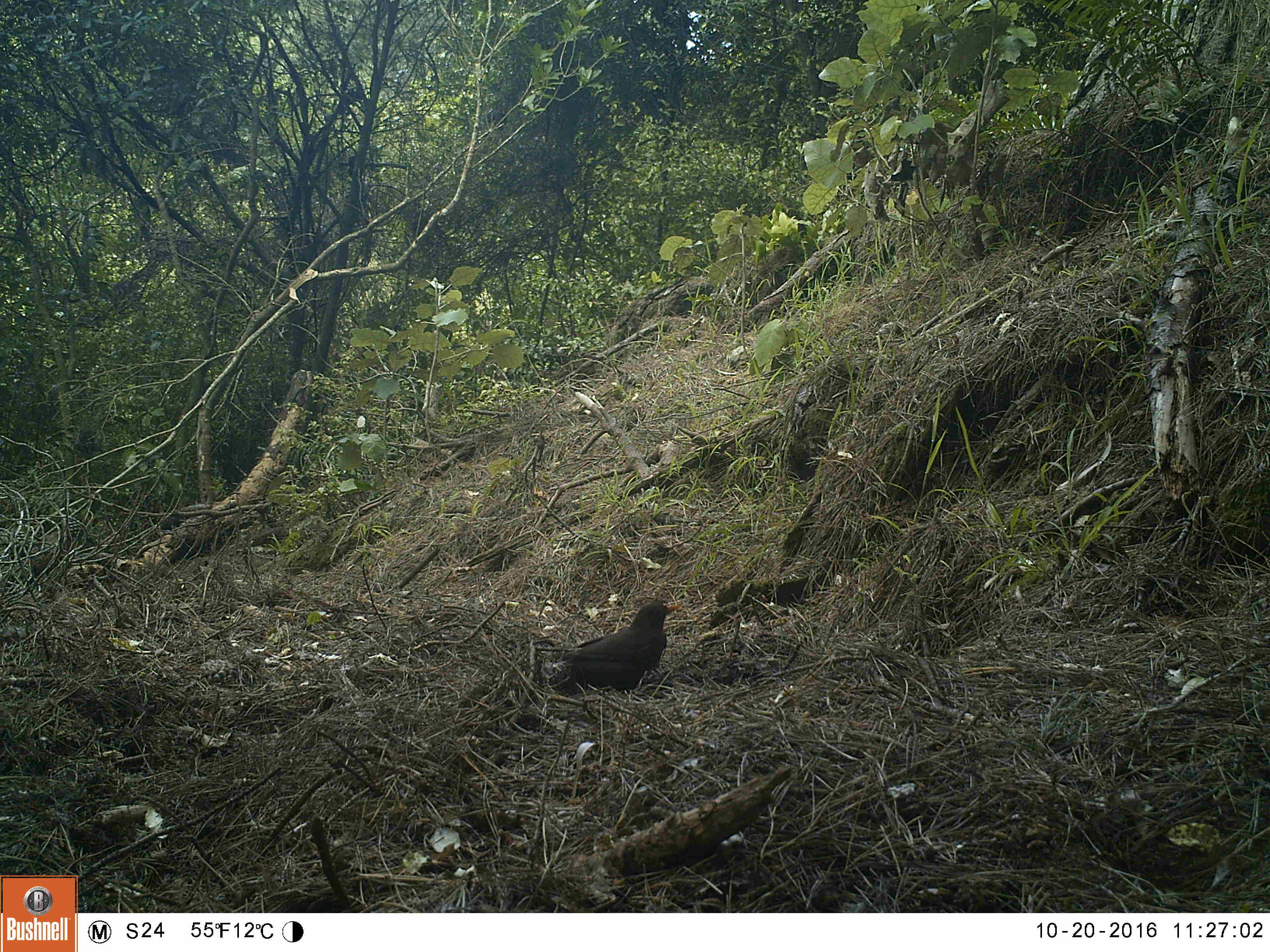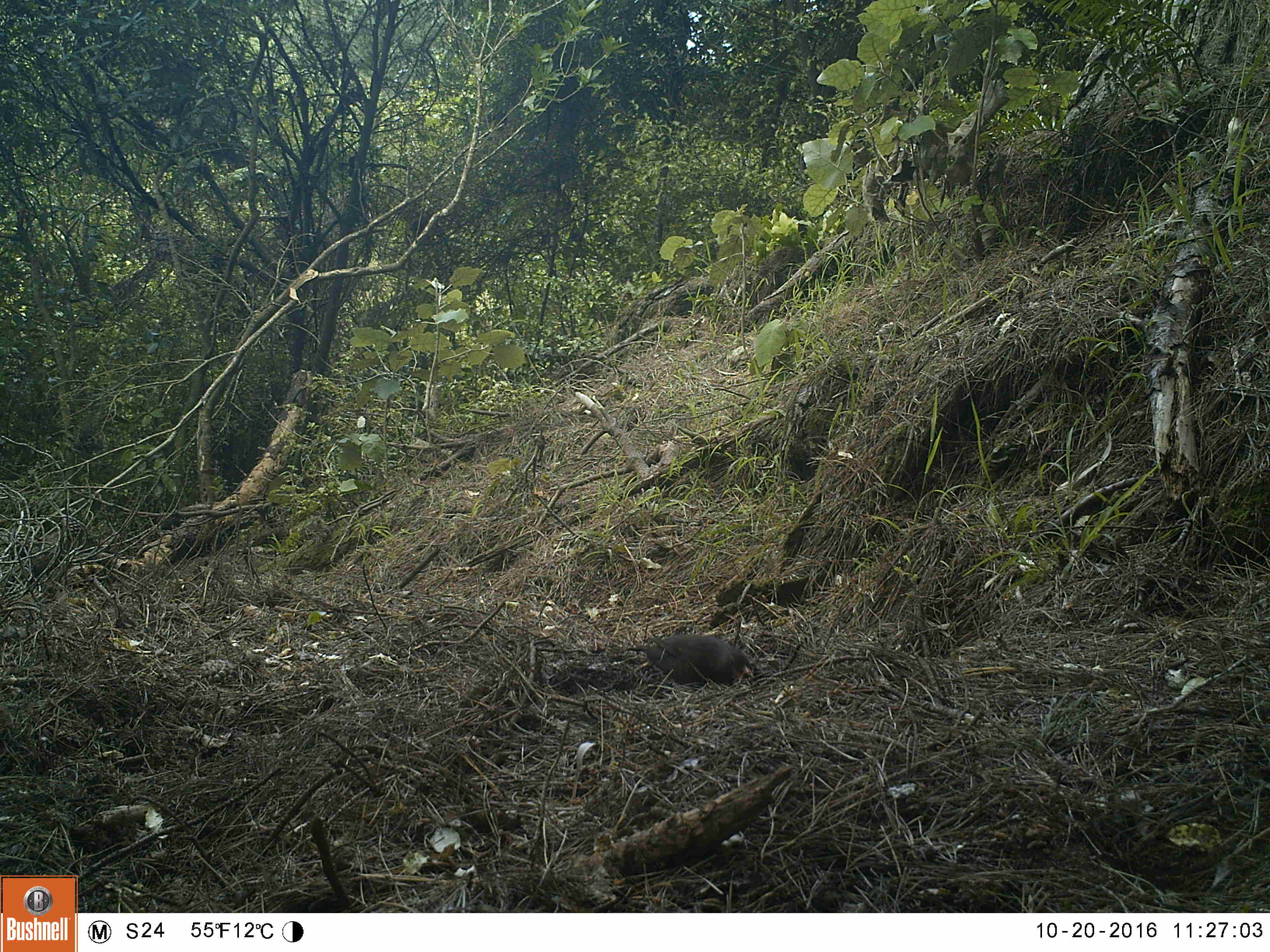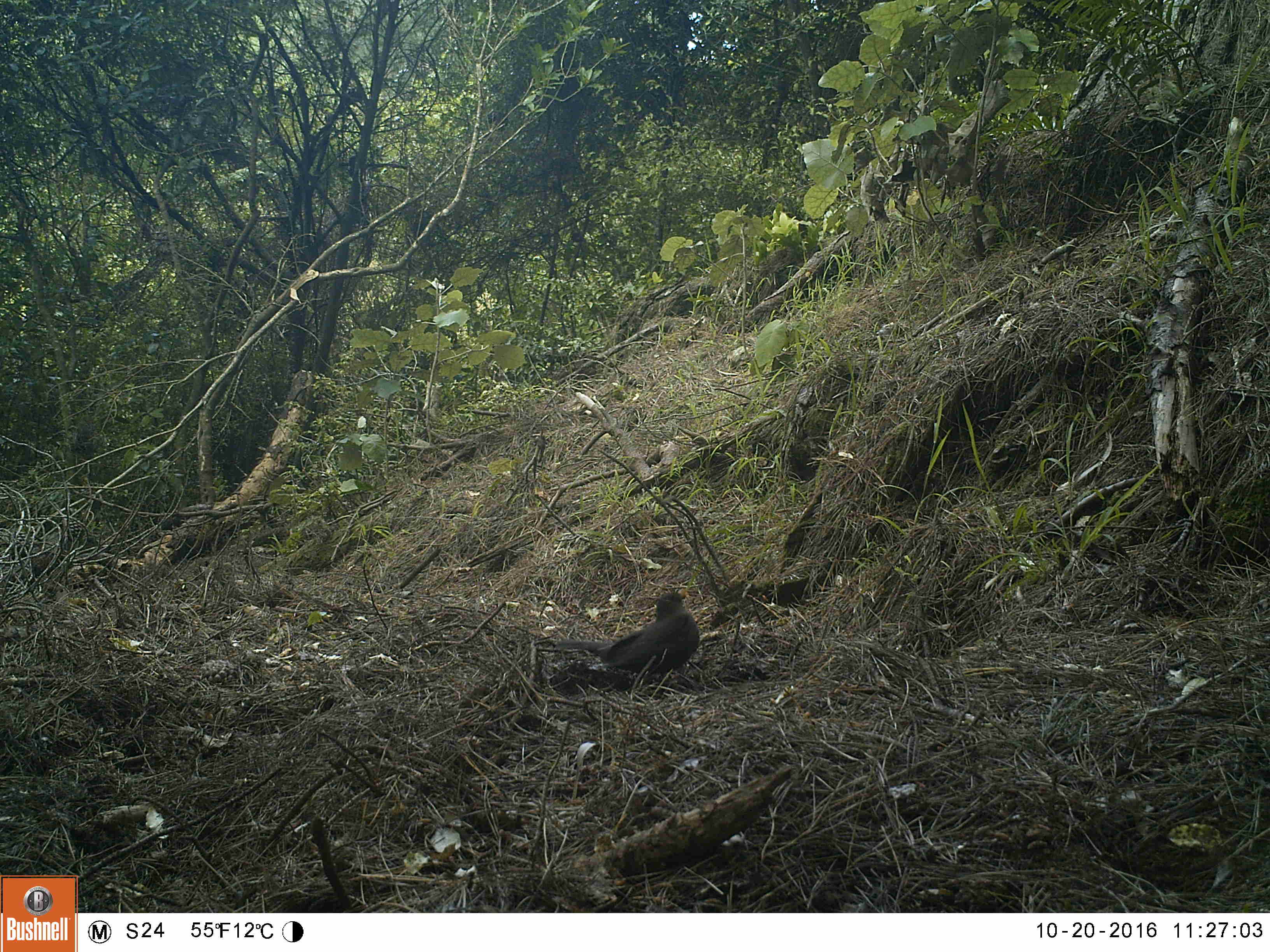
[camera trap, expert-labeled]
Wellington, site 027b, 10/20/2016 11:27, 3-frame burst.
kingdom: Animalia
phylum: Chordata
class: Aves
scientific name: Aves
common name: bird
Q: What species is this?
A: Bird (Aves).